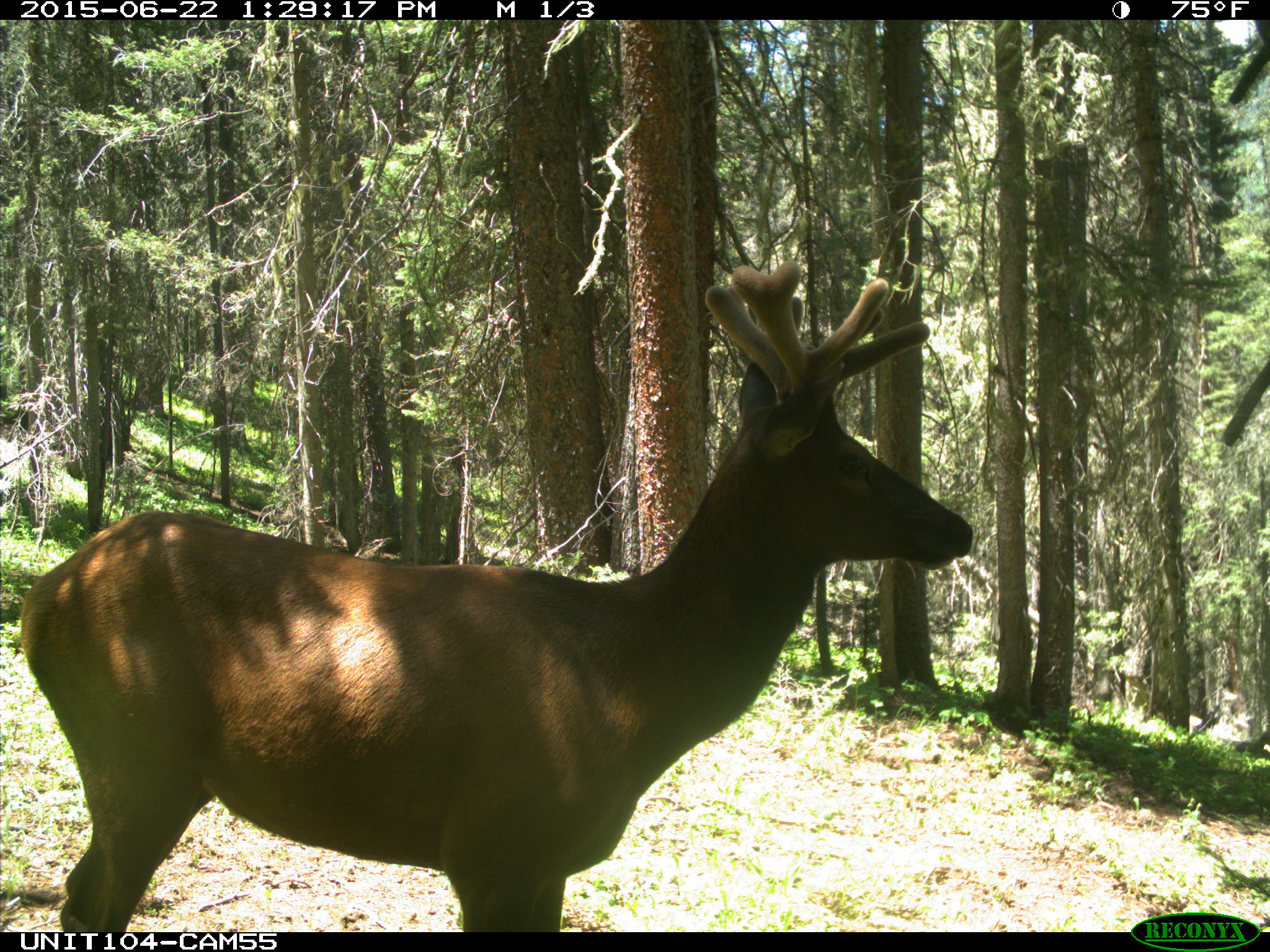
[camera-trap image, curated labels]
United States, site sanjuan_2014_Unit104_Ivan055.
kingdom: Animalia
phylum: Chordata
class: Mammalia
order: Artiodactyla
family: Cervidae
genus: Cervus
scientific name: Cervus elaphus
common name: red deer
Cervus elaphus (red deer).